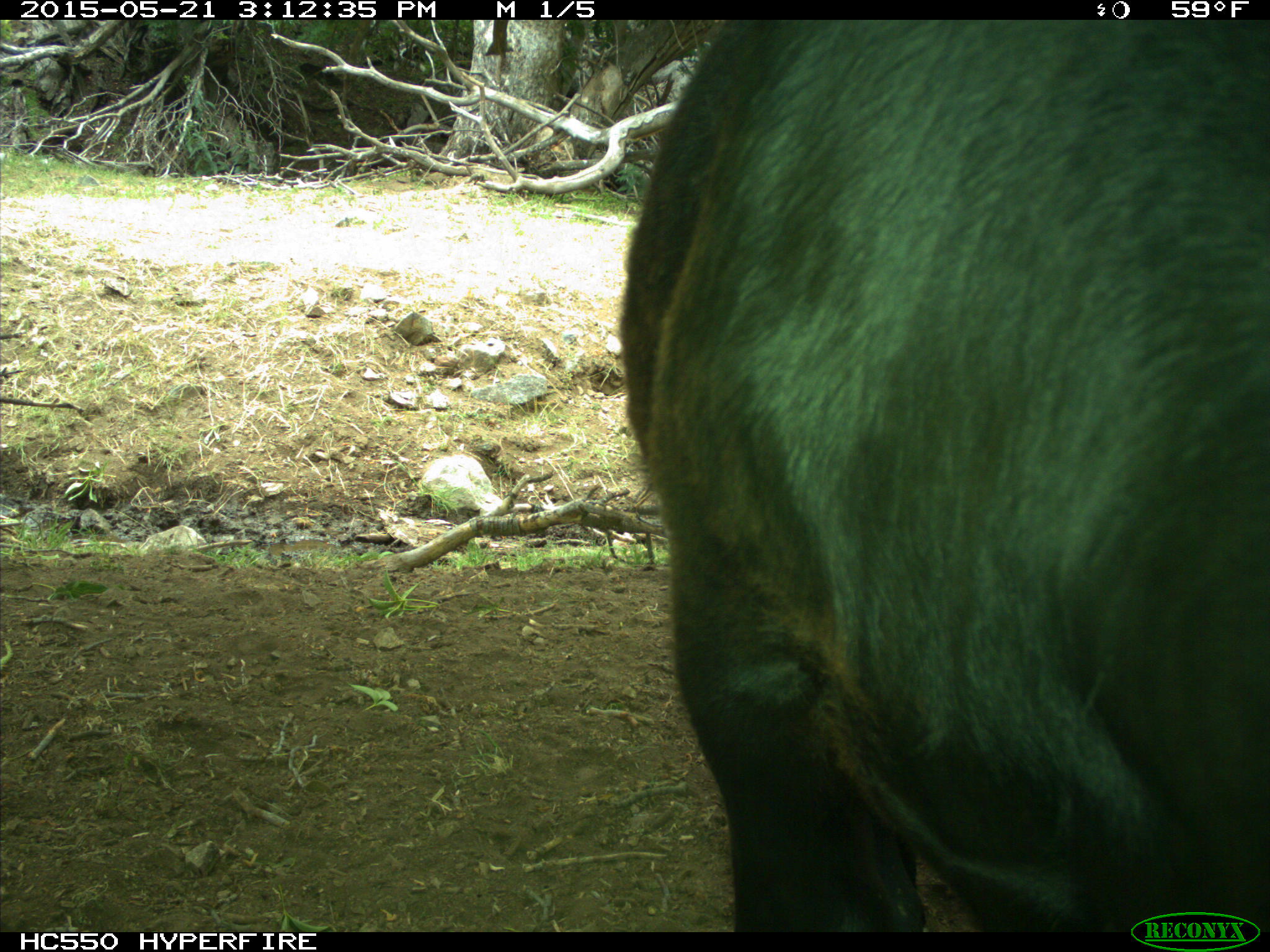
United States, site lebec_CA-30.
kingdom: Animalia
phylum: Chordata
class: Mammalia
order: Artiodactyla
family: Bovidae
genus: Bos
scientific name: Bos taurus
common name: domestic cow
Bos taurus (domestic cow).